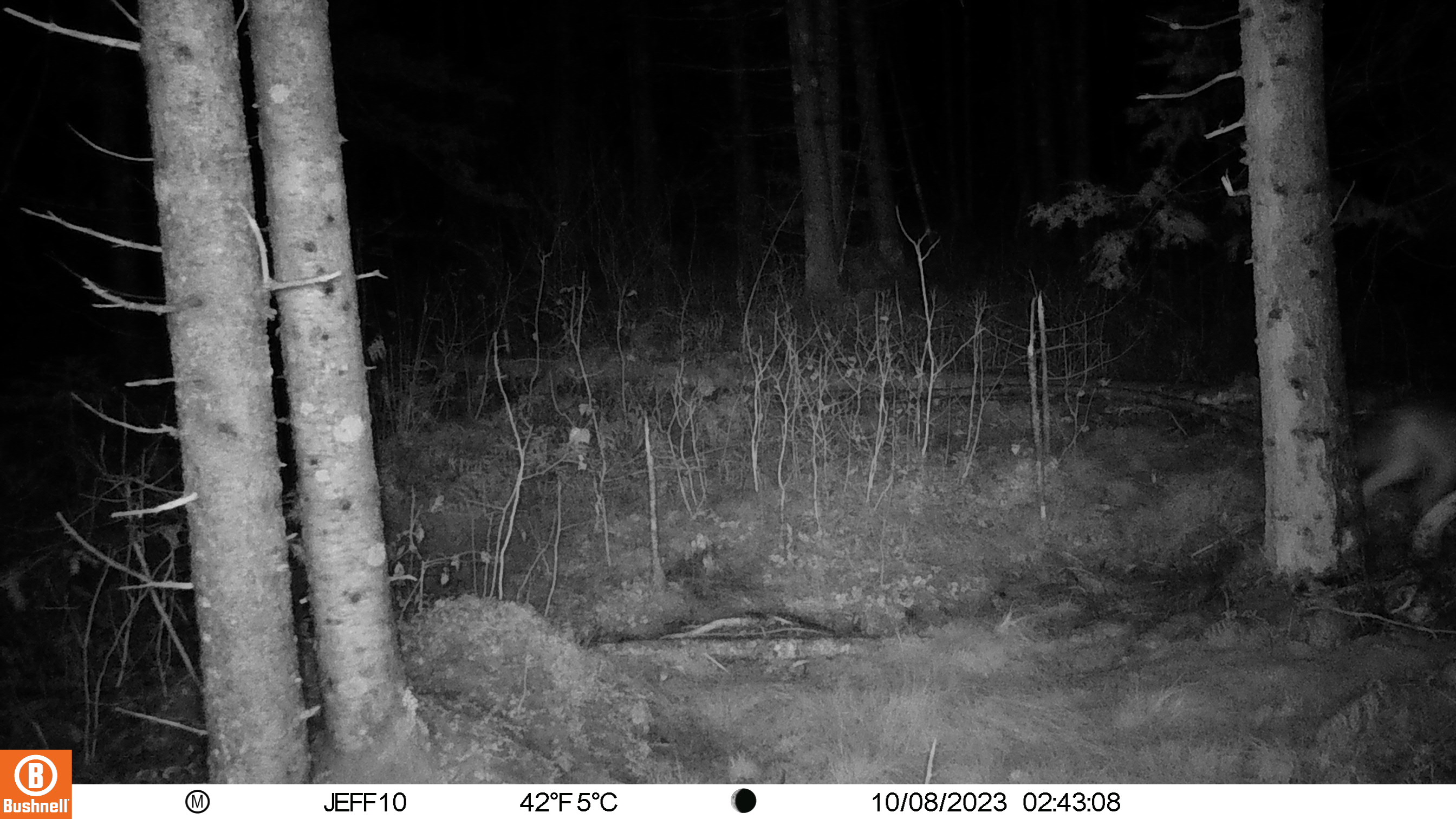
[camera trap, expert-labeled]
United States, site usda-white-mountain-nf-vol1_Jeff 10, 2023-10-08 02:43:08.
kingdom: Animalia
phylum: Chordata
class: Mammalia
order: Carnivora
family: Canidae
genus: Canis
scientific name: Canis latrans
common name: coyote